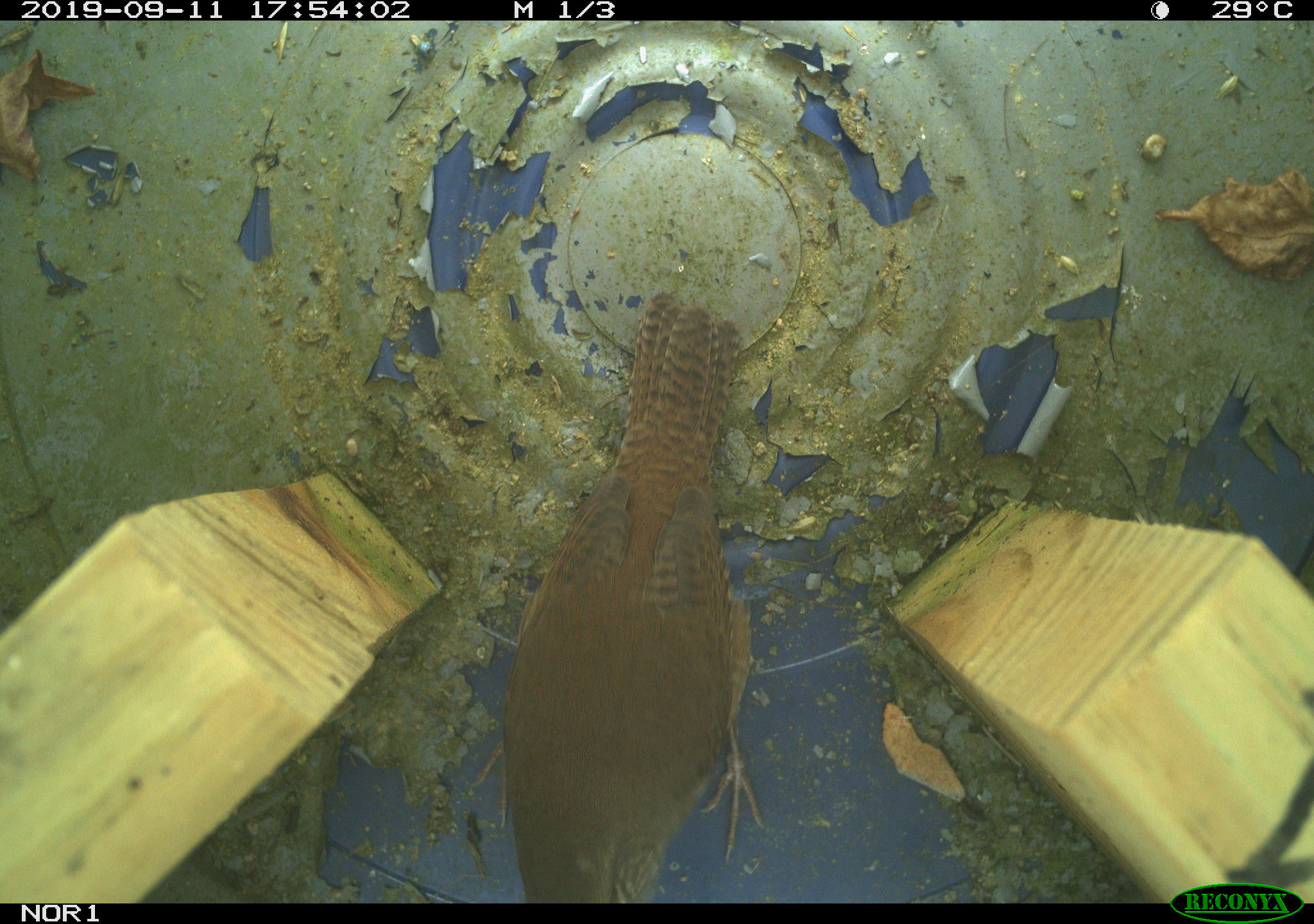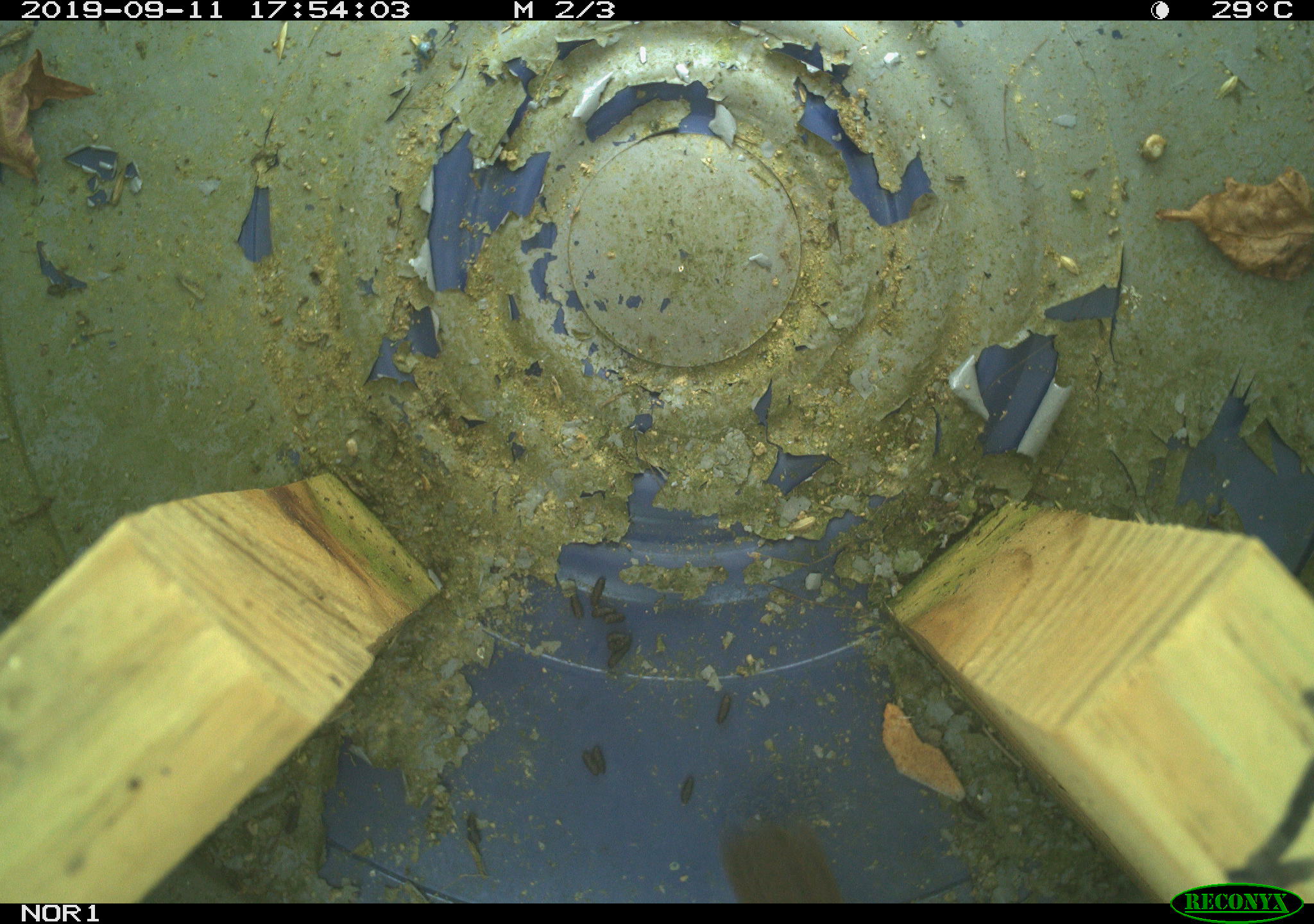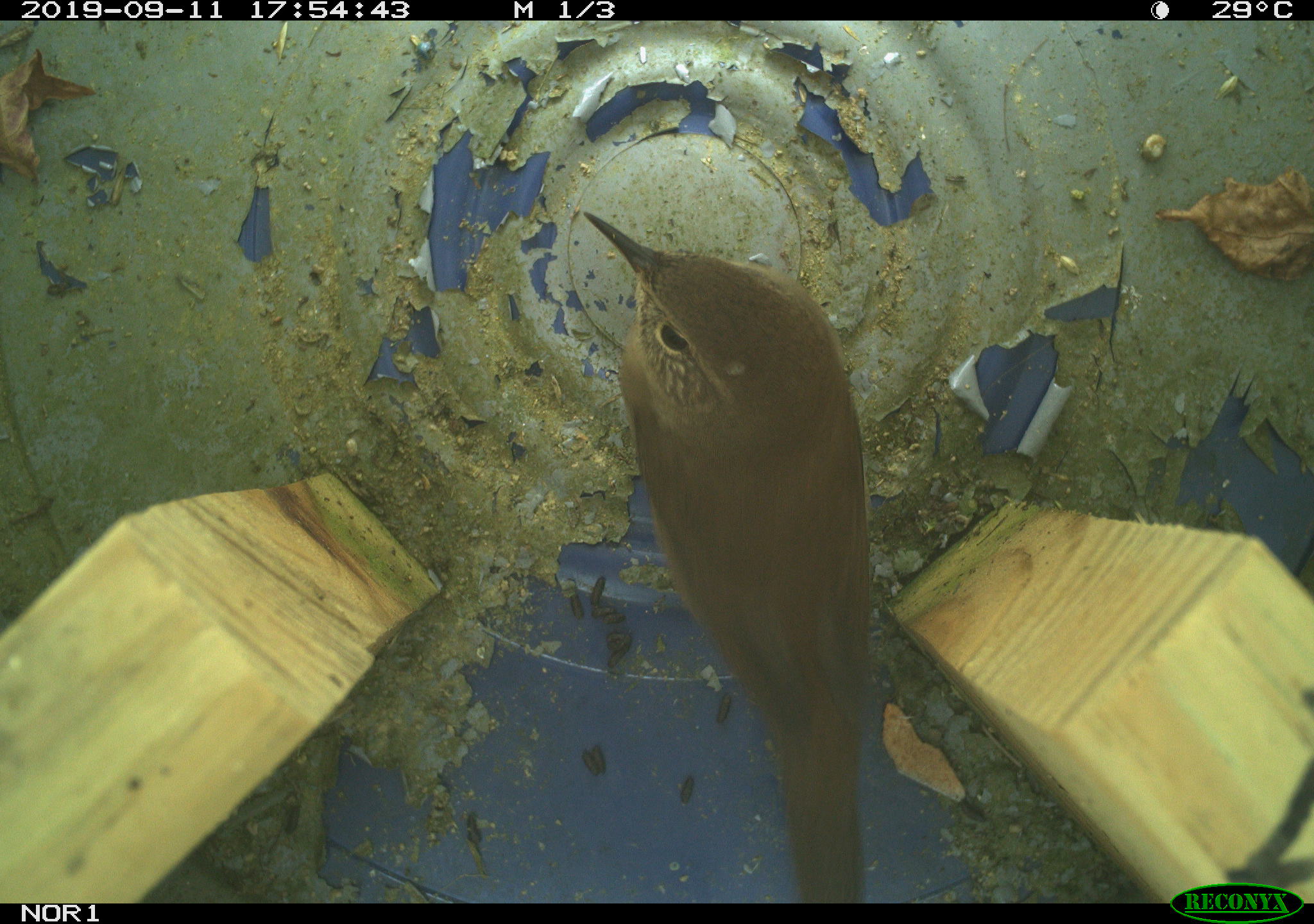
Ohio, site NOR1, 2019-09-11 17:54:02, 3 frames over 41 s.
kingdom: Animalia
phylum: Chordata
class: Aves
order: Passeriformes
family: Troglodytidae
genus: Troglodytes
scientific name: Troglodytes aedon aedon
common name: northern house wren